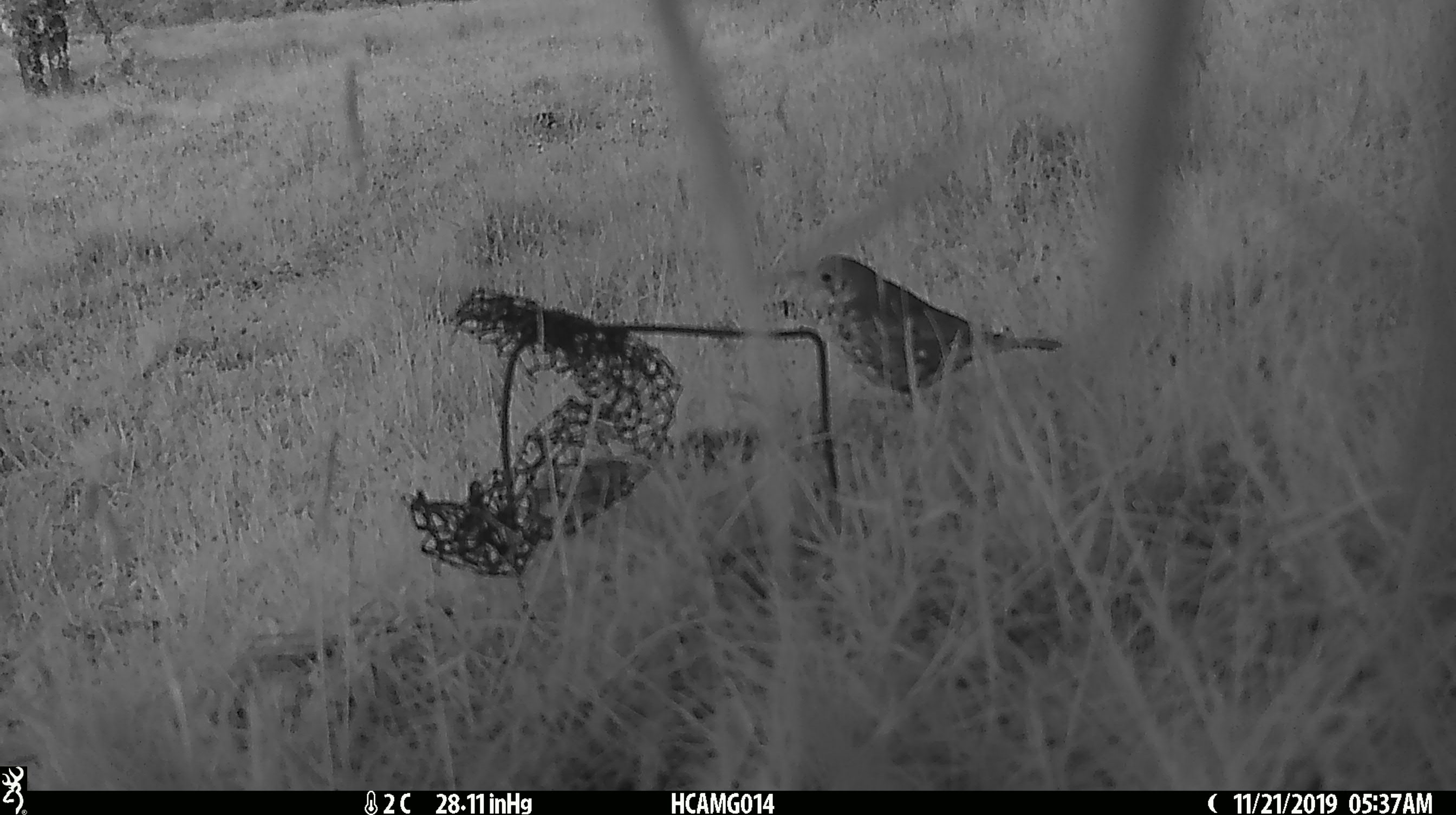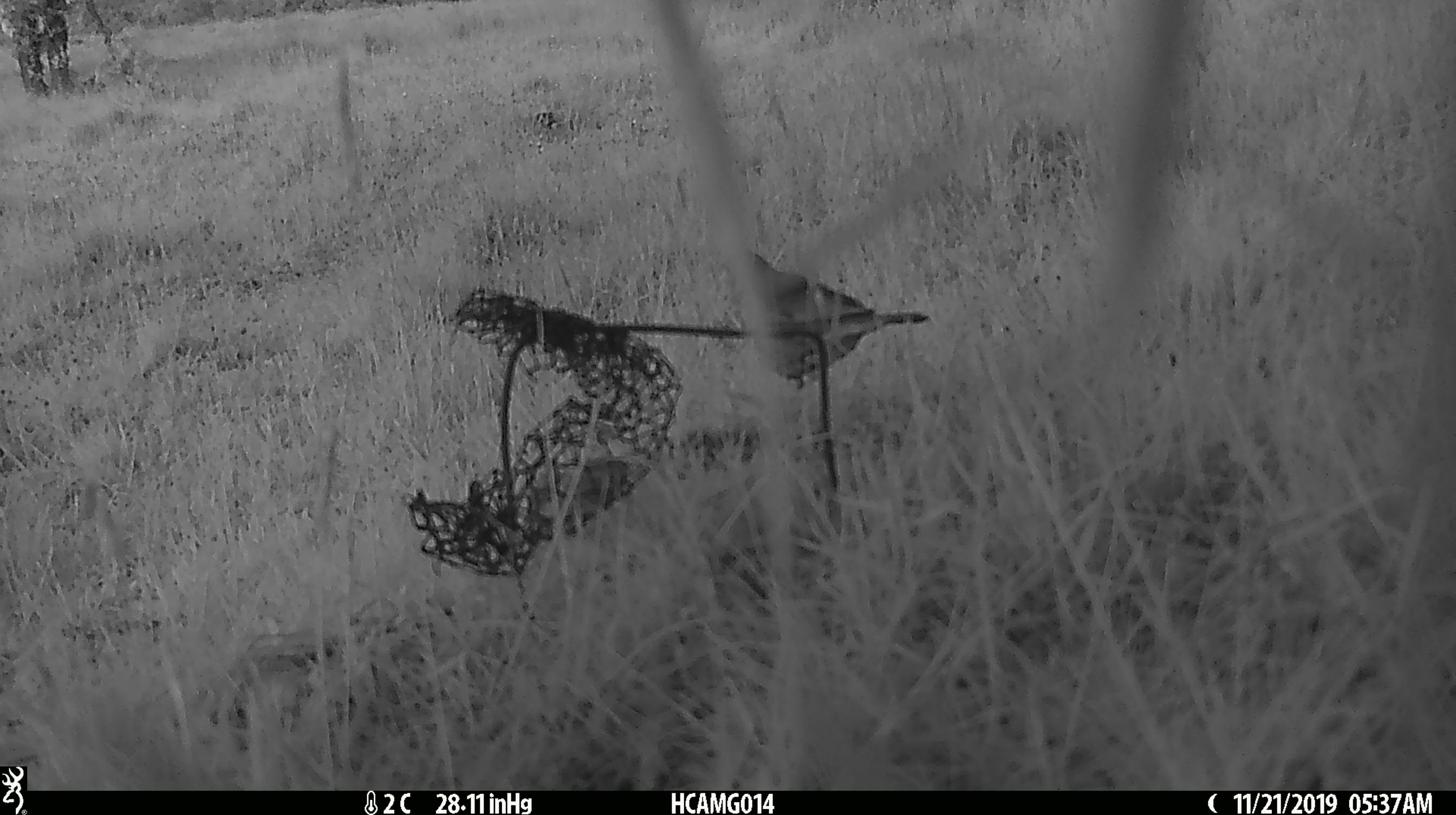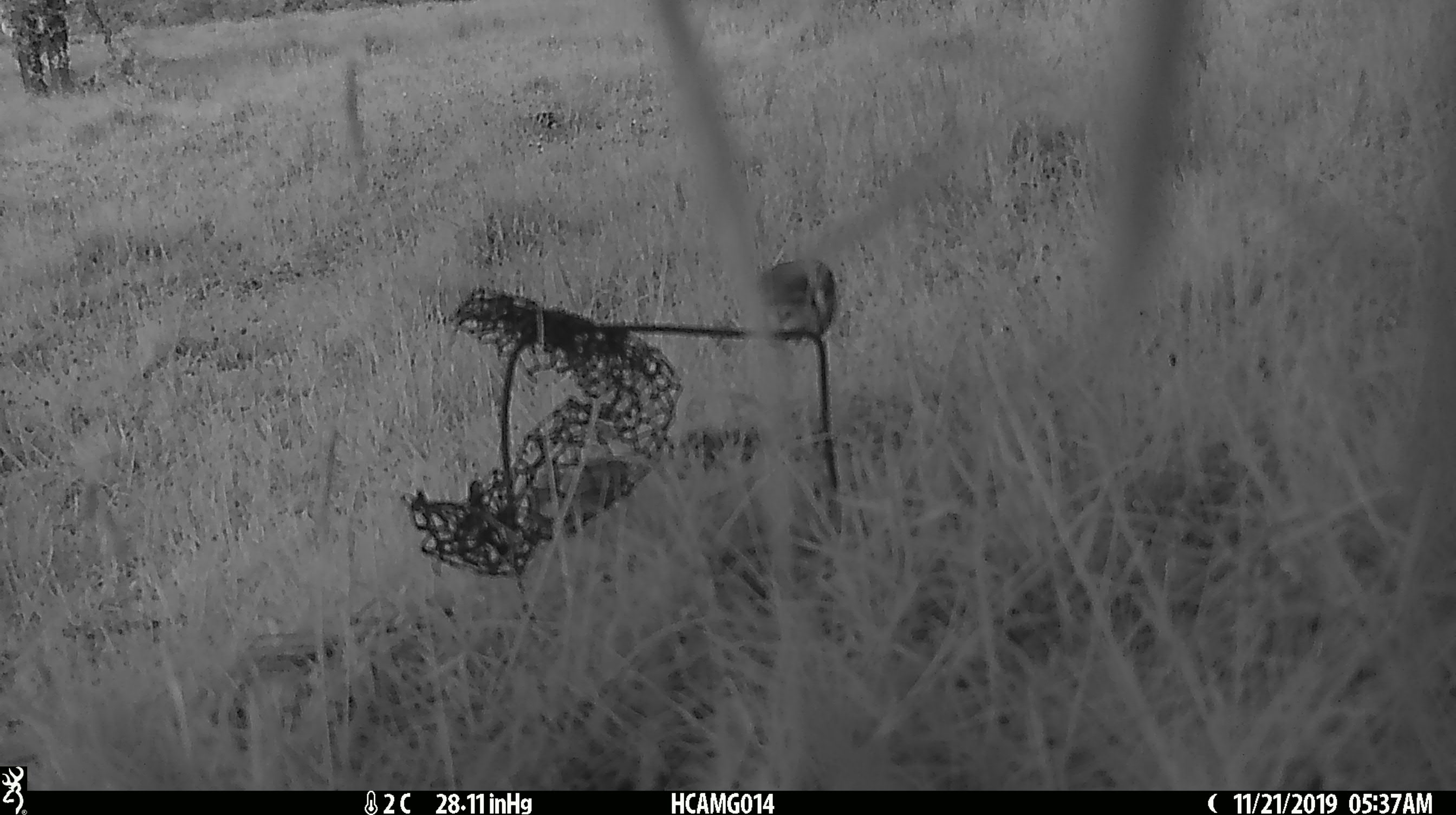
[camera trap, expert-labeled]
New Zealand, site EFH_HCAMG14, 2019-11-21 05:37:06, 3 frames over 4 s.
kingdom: Animalia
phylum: Chordata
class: Aves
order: Passeriformes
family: Turdidae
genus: Turdus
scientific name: Turdus philomelos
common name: song thrush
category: thrush